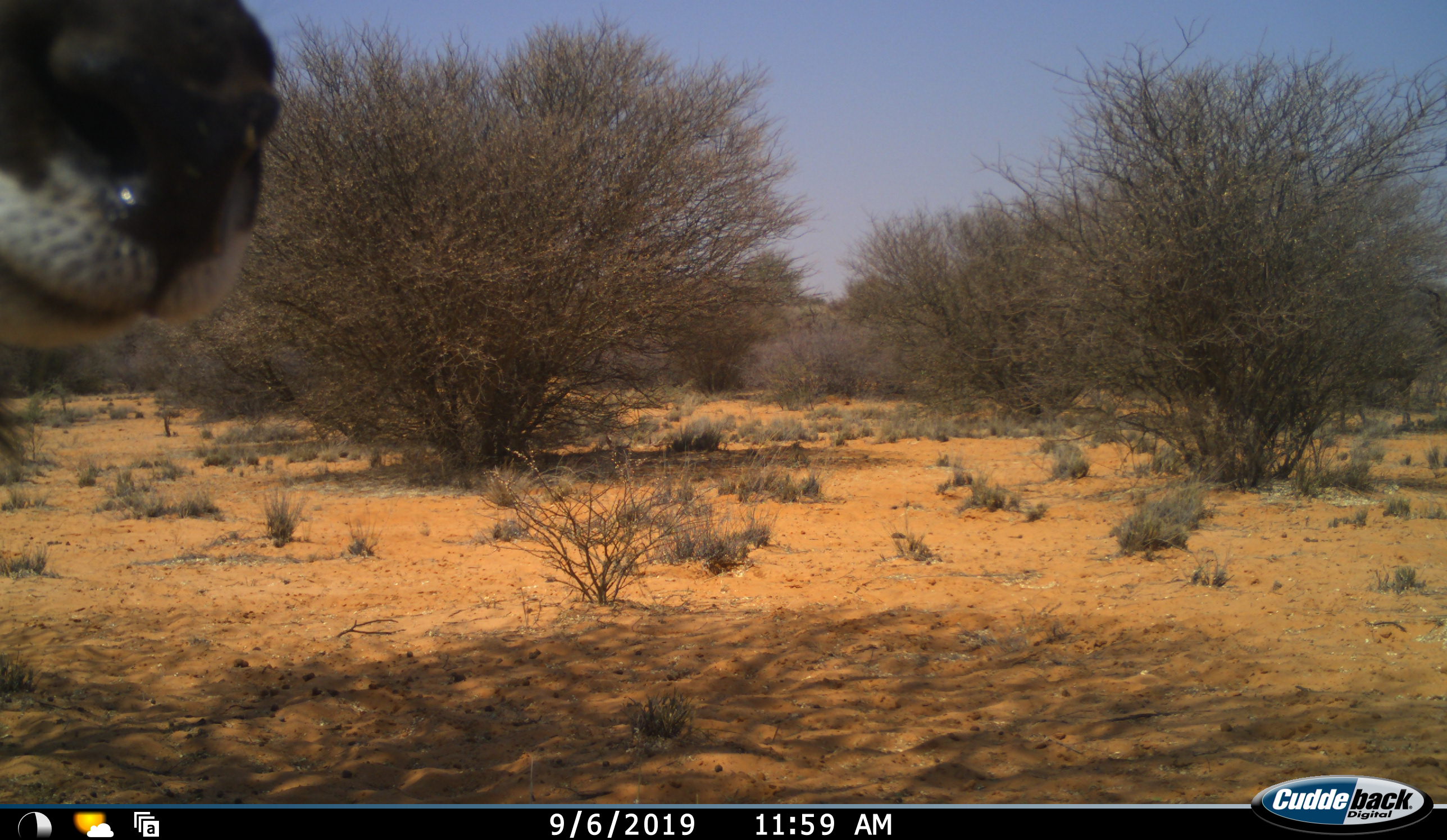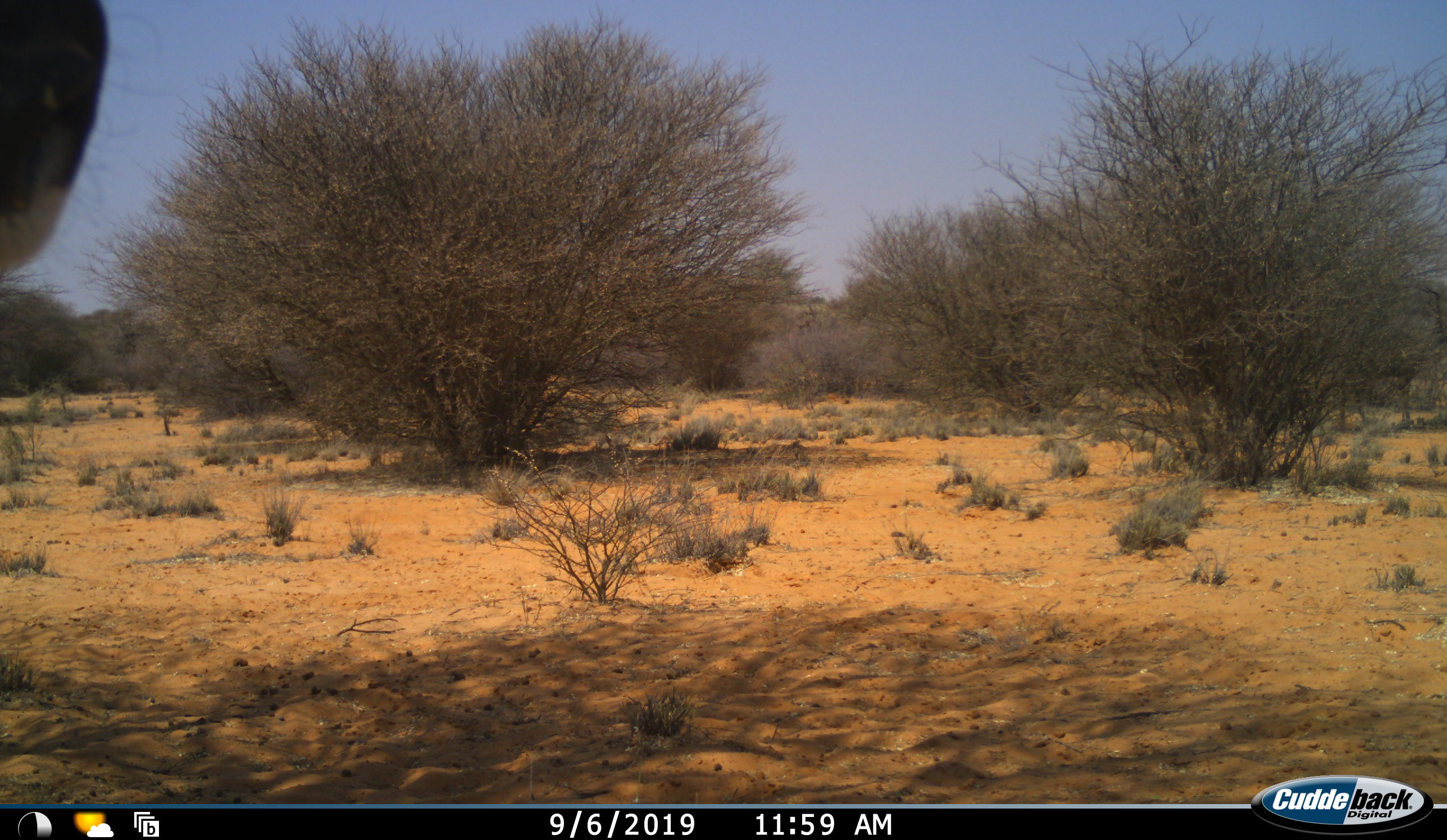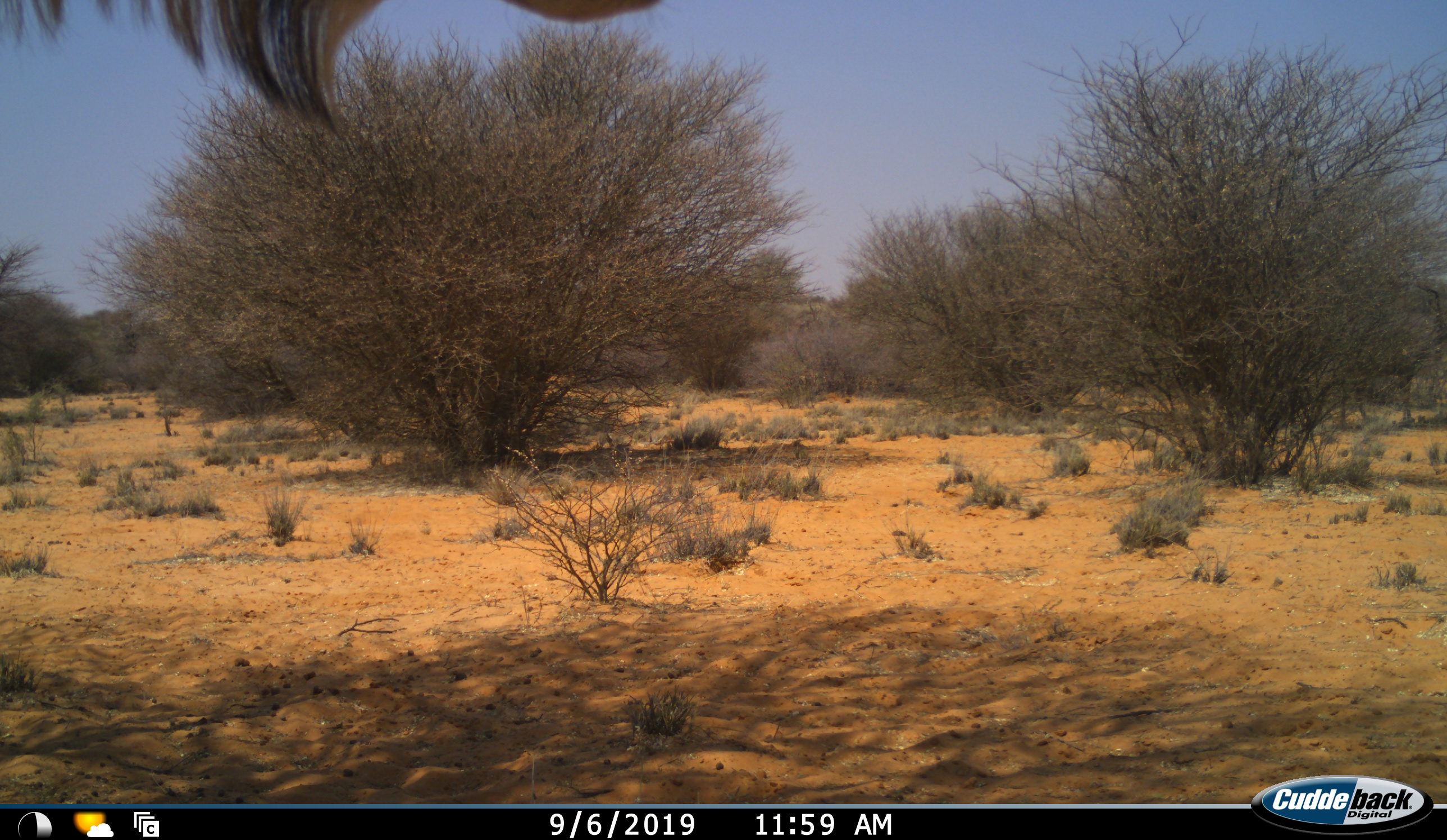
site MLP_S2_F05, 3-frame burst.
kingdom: Animalia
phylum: Chordata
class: Mammalia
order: Artiodactyla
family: Bovidae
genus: Tragelaphus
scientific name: Tragelaphus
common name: kudu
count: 1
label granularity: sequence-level